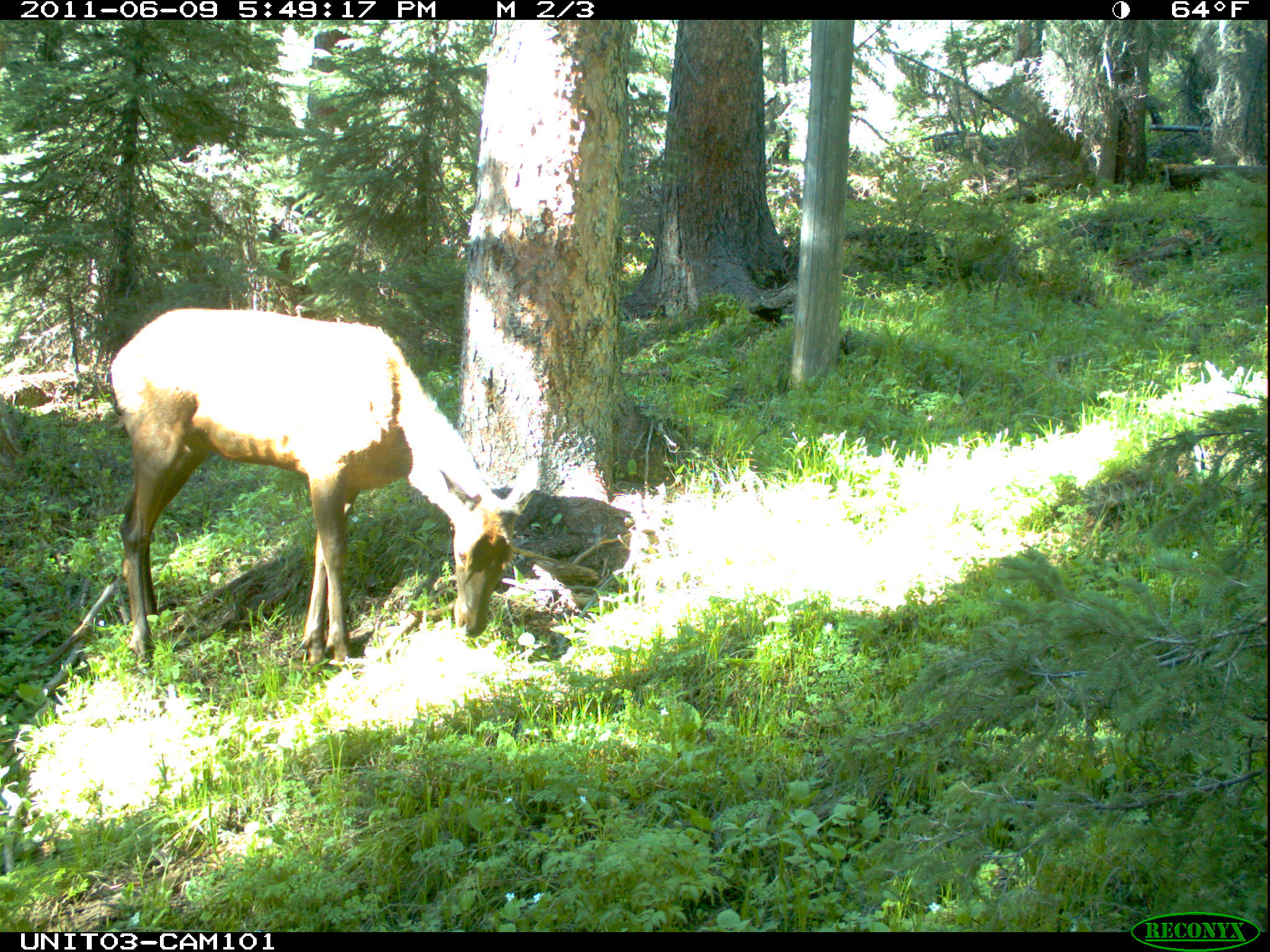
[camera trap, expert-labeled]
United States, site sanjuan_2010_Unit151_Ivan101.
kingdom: Animalia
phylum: Chordata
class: Mammalia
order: Artiodactyla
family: Cervidae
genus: Cervus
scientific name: Cervus elaphus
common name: red deer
Cervus elaphus (red deer).